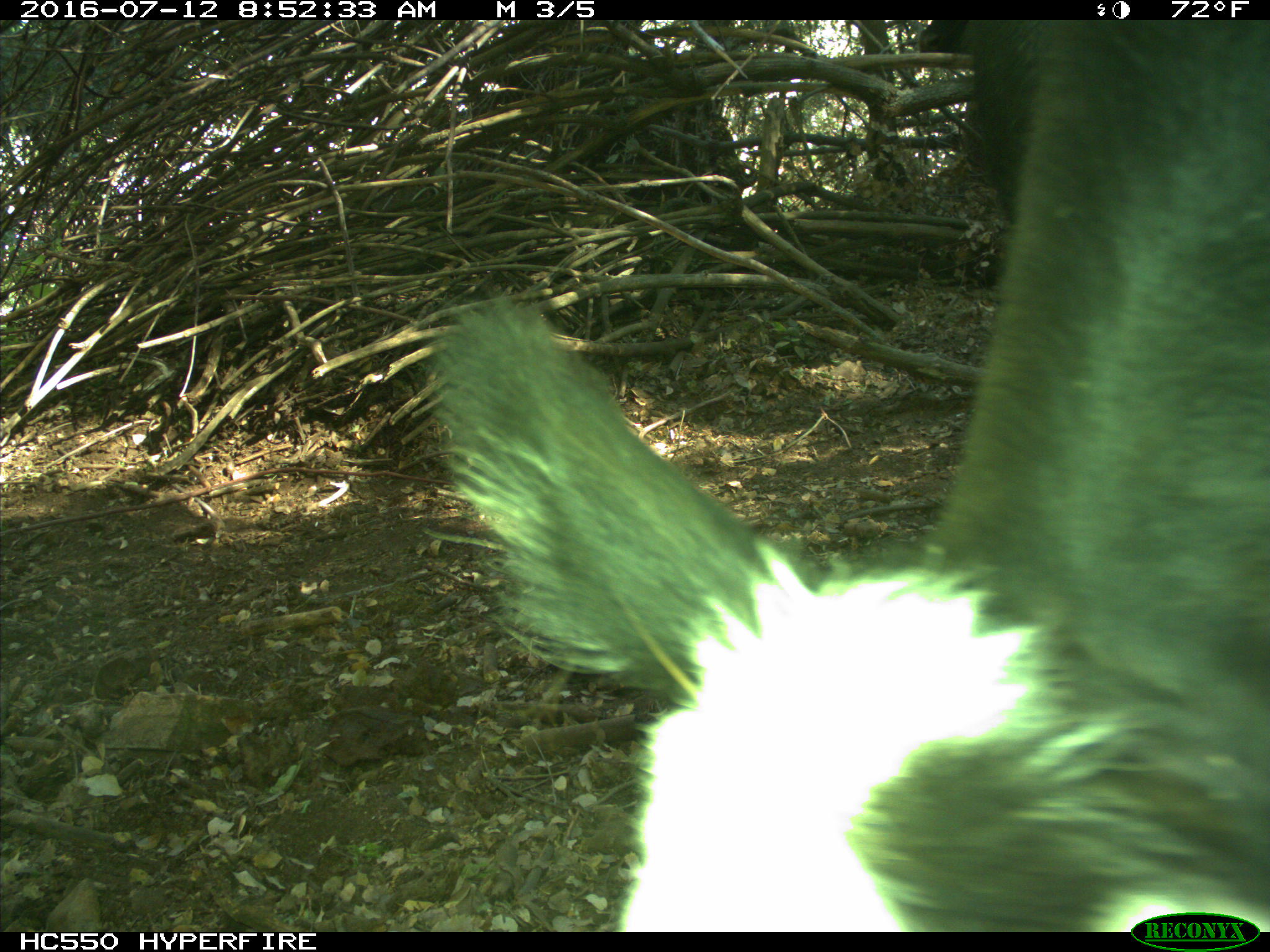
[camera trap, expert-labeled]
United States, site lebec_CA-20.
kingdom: Animalia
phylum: Chordata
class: Mammalia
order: Artiodactyla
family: Bovidae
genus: Bos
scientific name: Bos taurus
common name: domestic cow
Bos taurus (domestic cow).